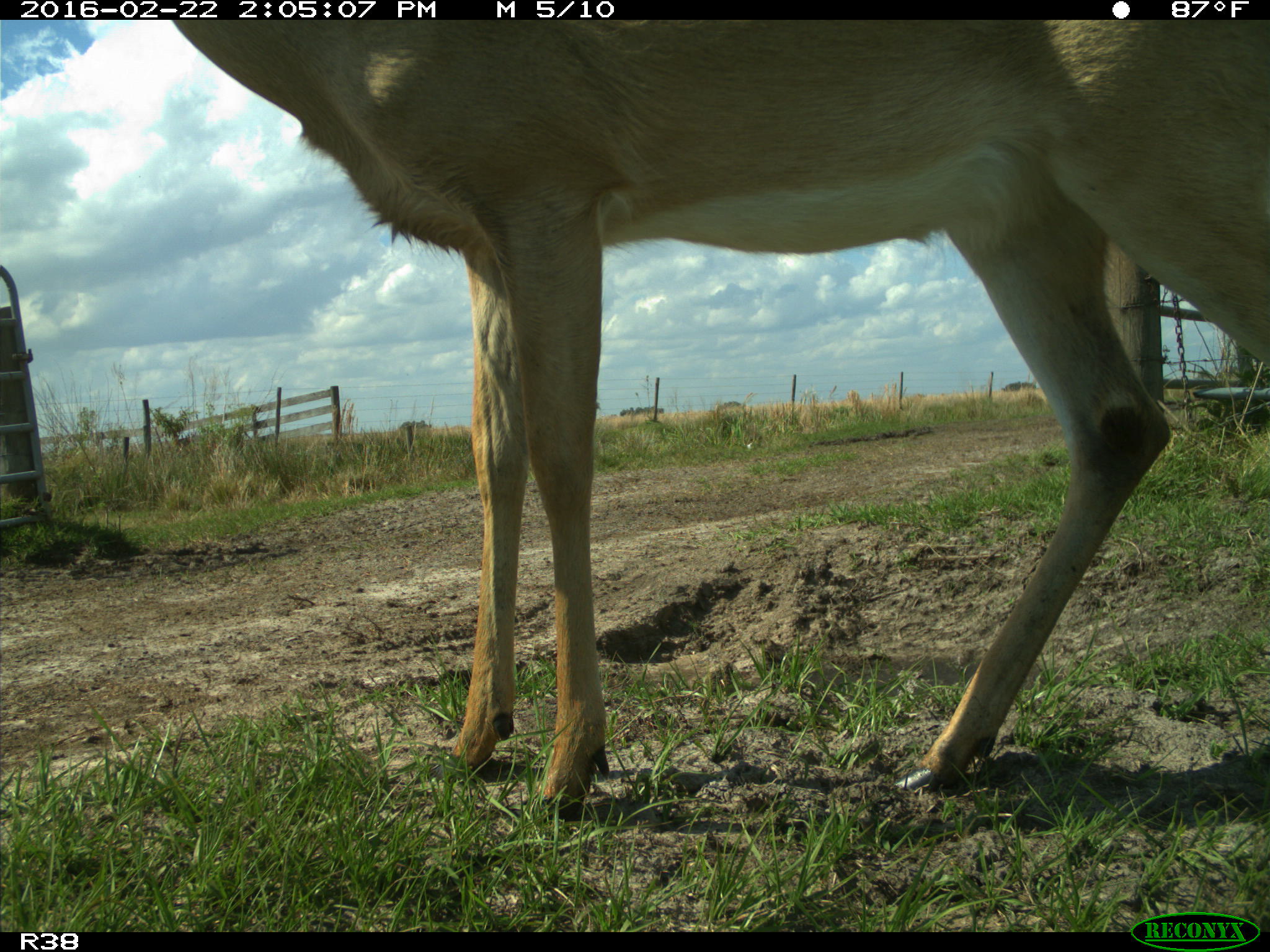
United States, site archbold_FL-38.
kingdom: Animalia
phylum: Chordata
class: Mammalia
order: Artiodactyla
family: Cervidae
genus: Odocoileus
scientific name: Odocoileus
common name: deer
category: unidentified deer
Unidentified deer (deer) (Odocoileus).